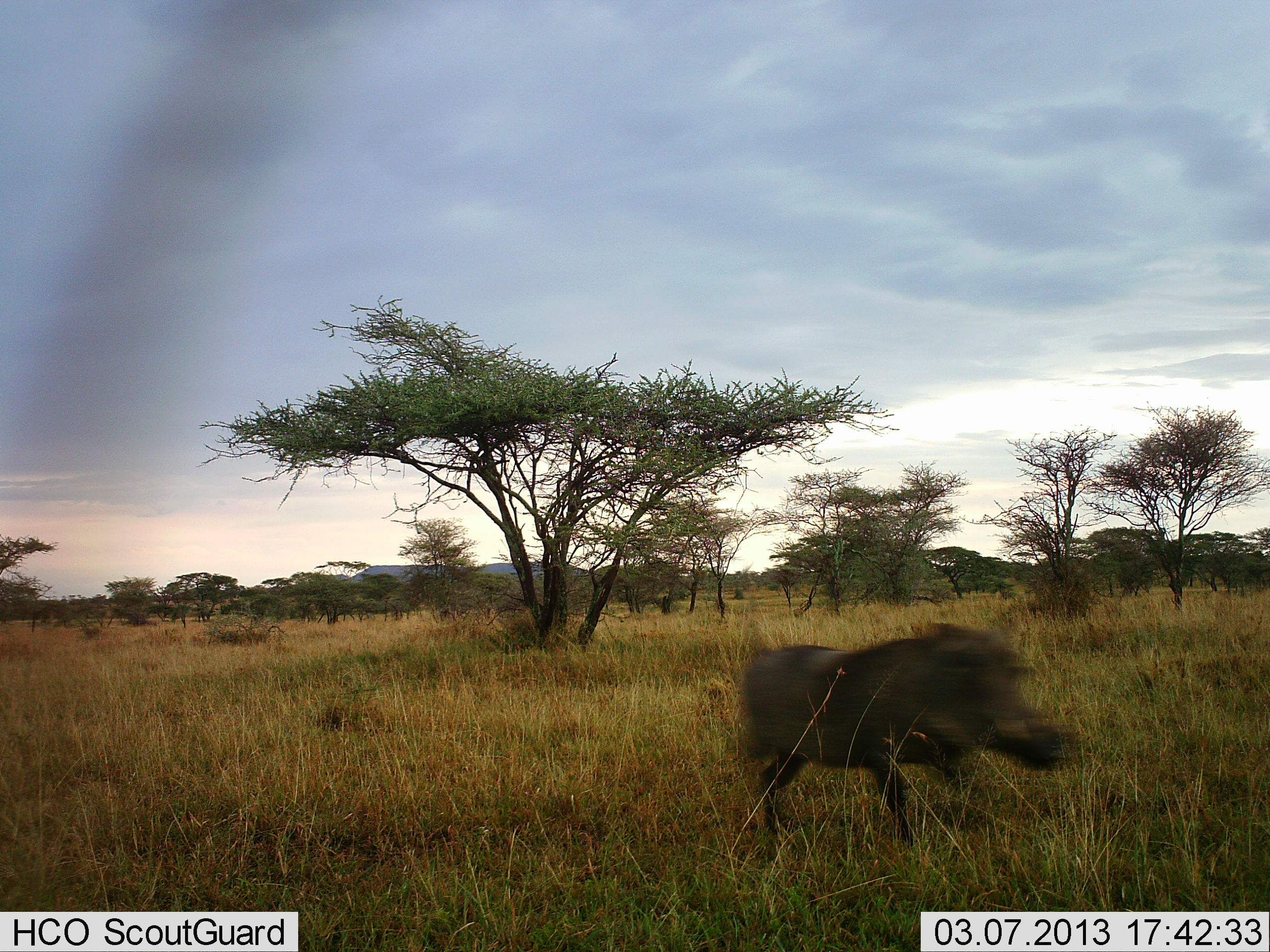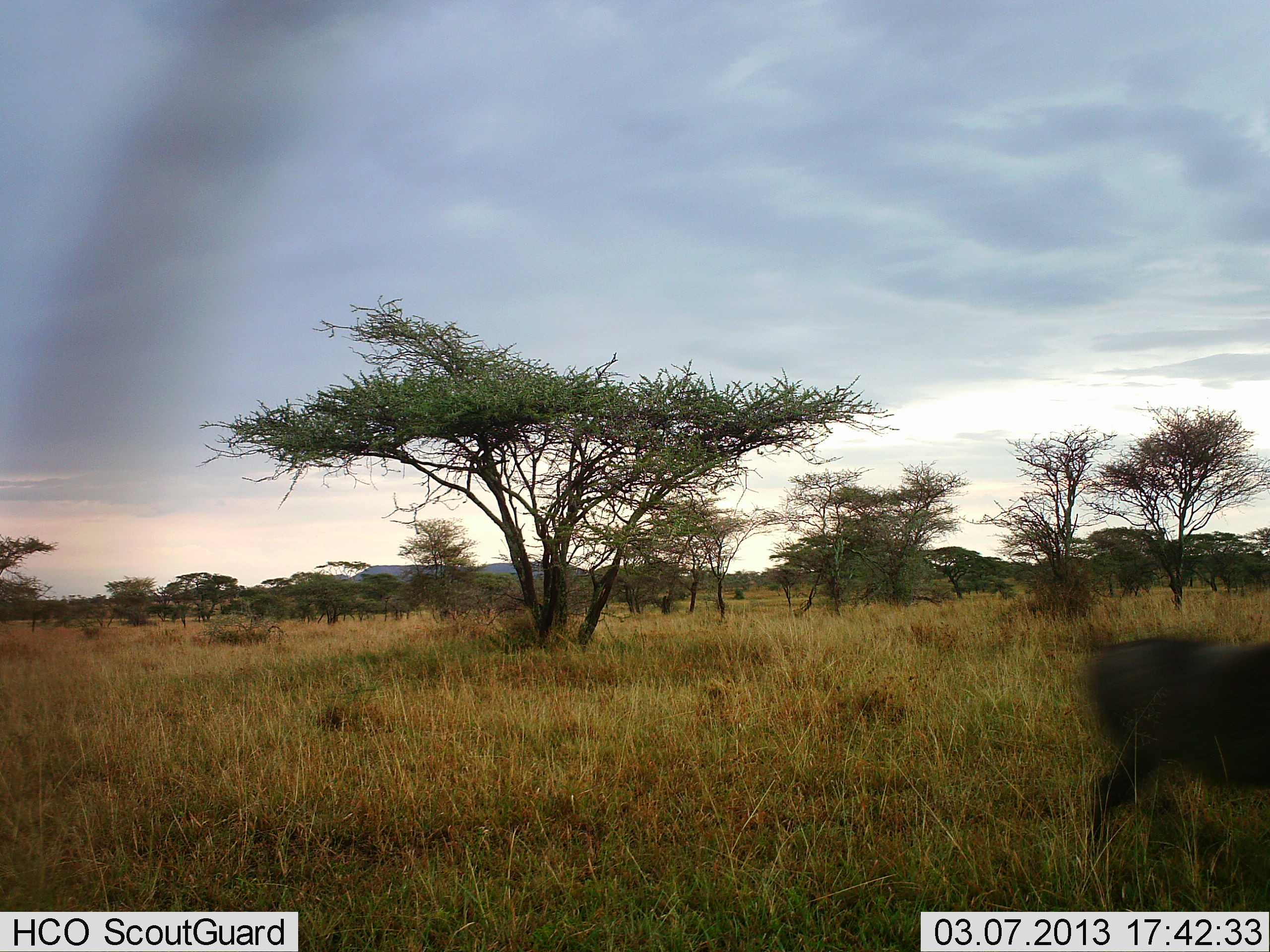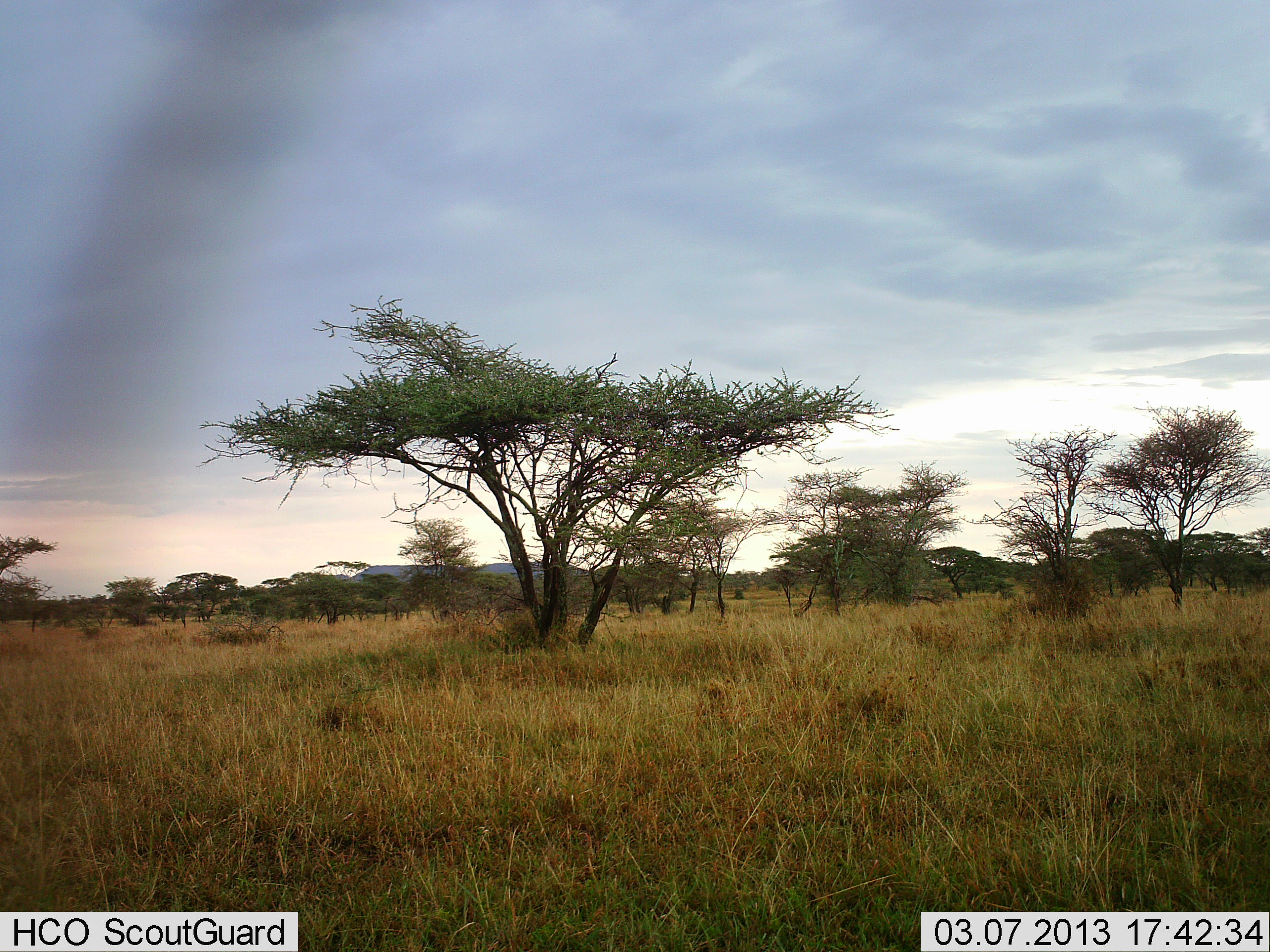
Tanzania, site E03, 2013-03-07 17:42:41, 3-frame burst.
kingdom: Animalia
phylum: Chordata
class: Mammalia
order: Artiodactyla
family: Suidae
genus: Phacochoerus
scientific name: Phacochoerus africanus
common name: warthog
Warthog (Phacochoerus africanus), count 1. Behavior (volunteer vote fractions): standing 0%, resting 0%, moving 100%, interacting 0%. Young present (vote fraction): 0%. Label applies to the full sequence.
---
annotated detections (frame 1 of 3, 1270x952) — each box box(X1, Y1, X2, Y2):
animal: box(736, 621, 1073, 851)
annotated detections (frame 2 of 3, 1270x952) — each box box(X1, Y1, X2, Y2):
animal: box(1080, 632, 1270, 854)